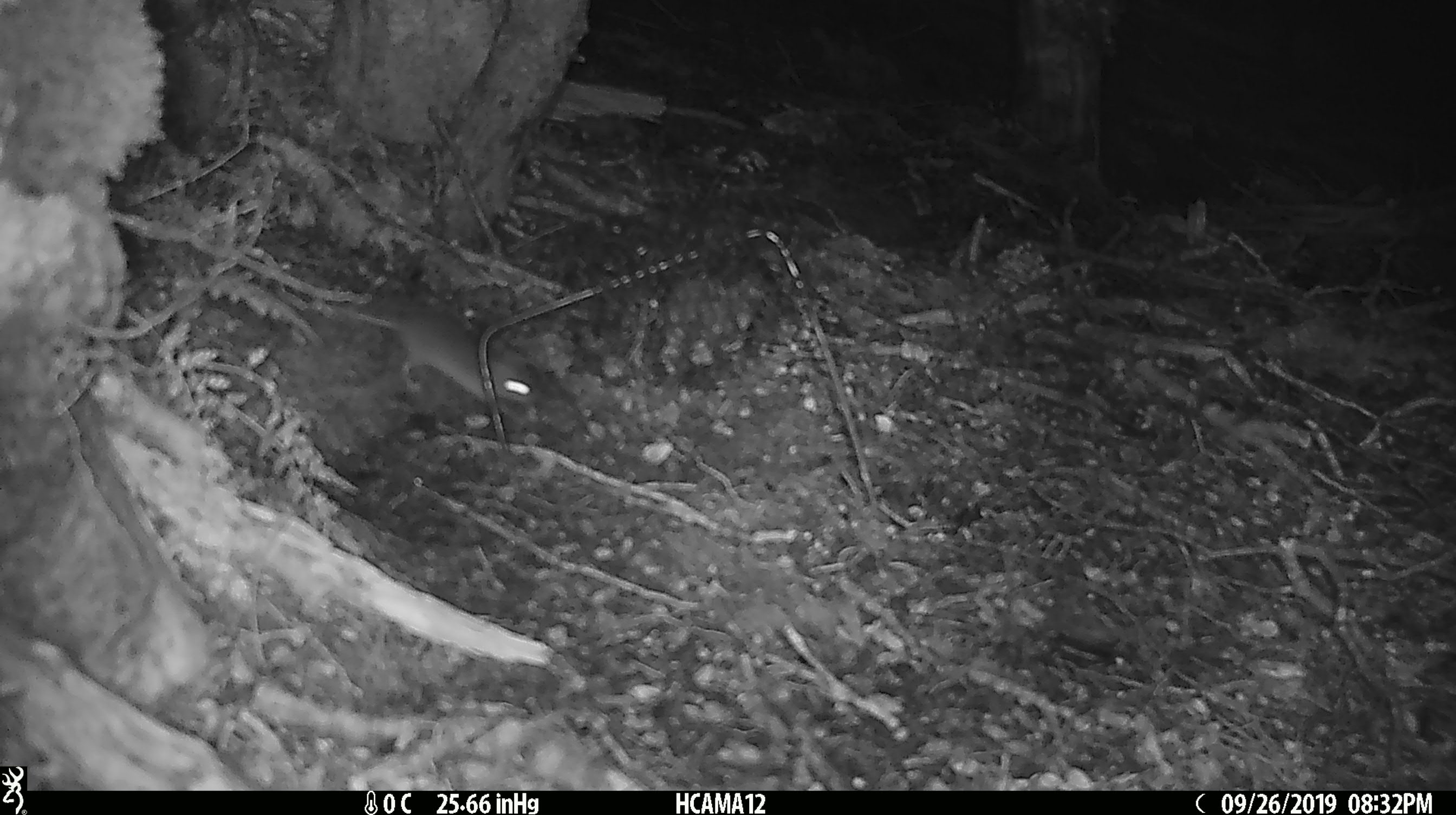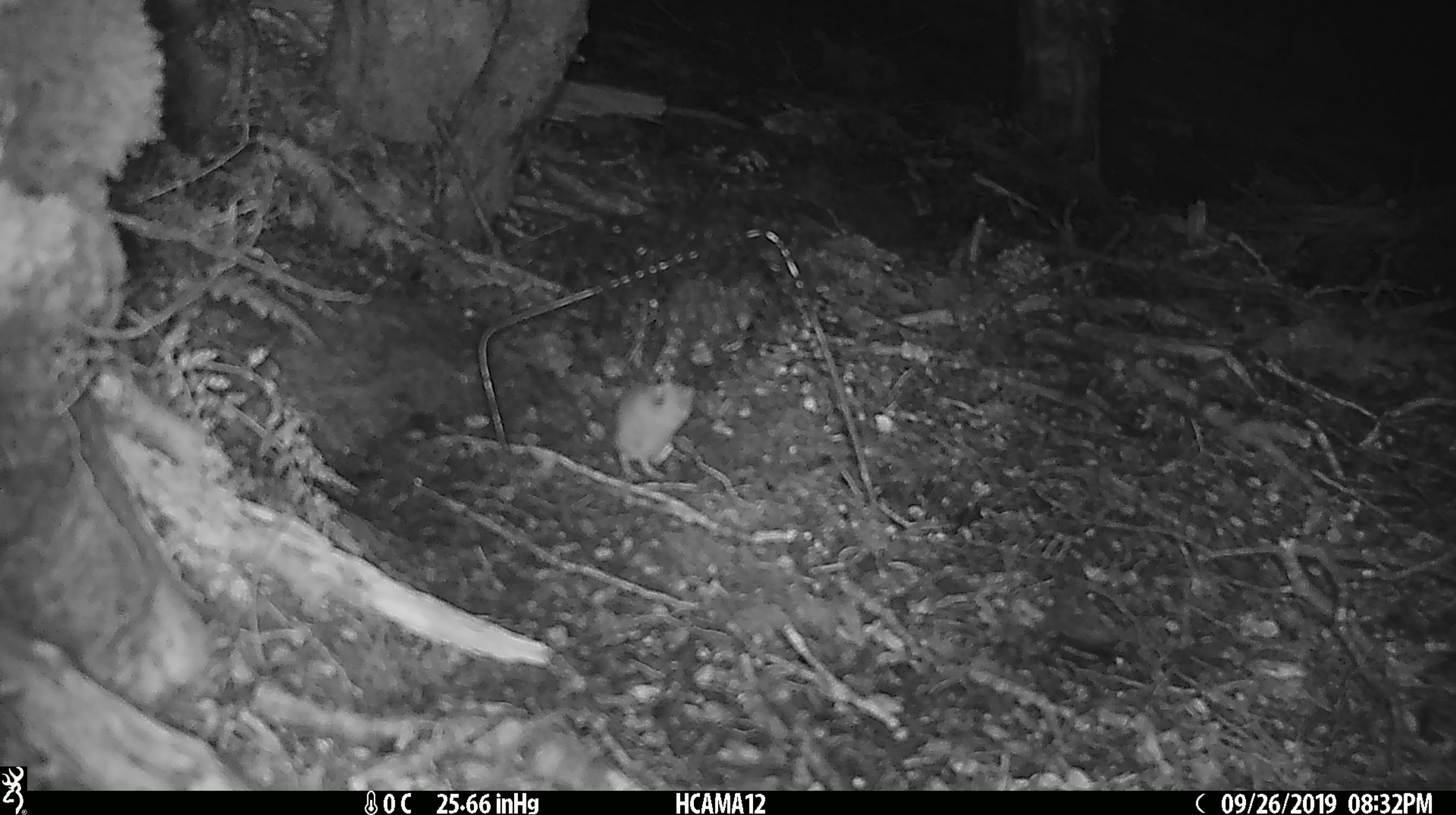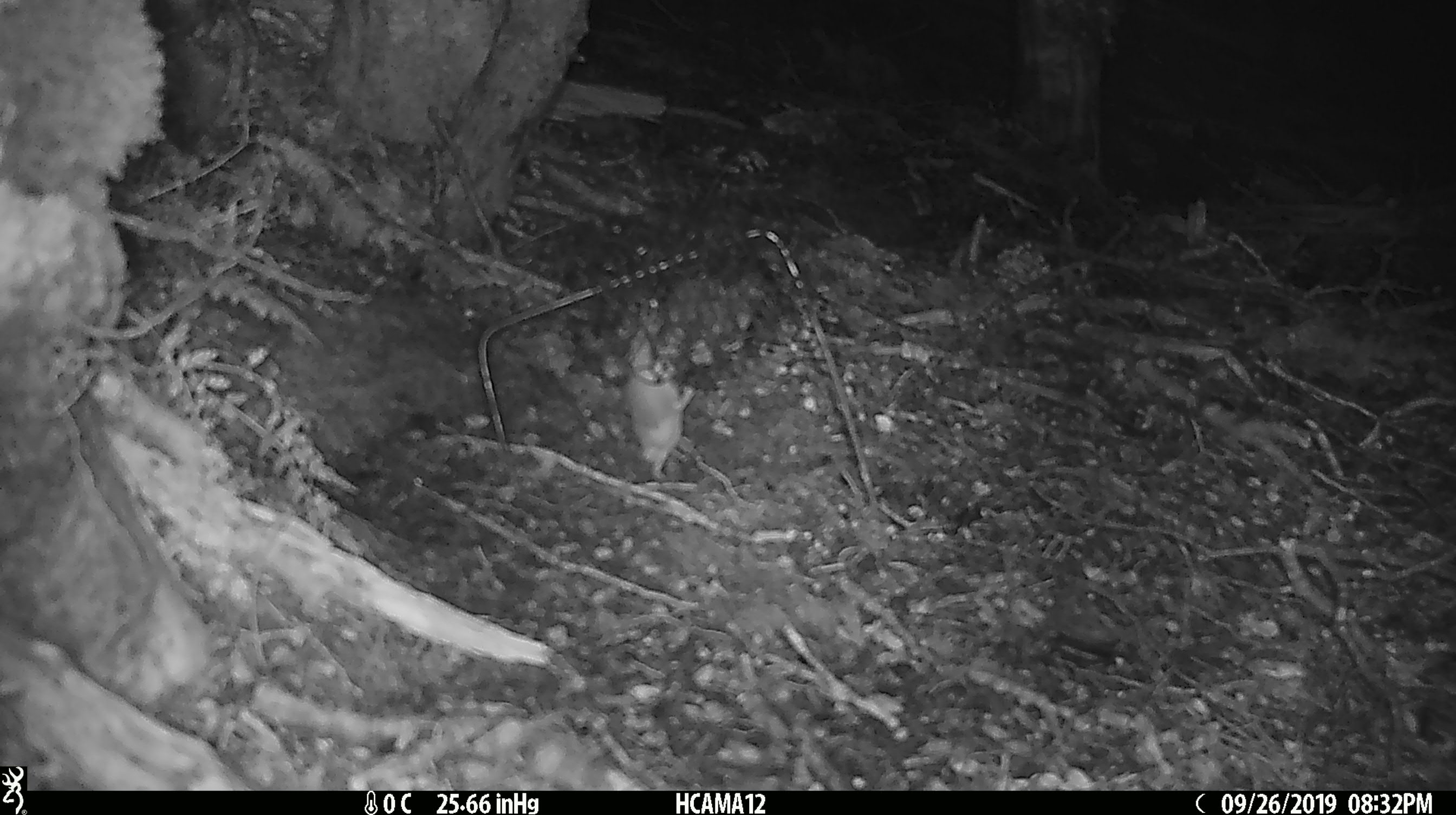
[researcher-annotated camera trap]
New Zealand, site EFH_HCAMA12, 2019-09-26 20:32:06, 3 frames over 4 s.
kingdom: Animalia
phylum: Chordata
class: Mammalia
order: Rodentia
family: Muridae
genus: Mus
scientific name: Mus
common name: mouse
Mouse (Mus).